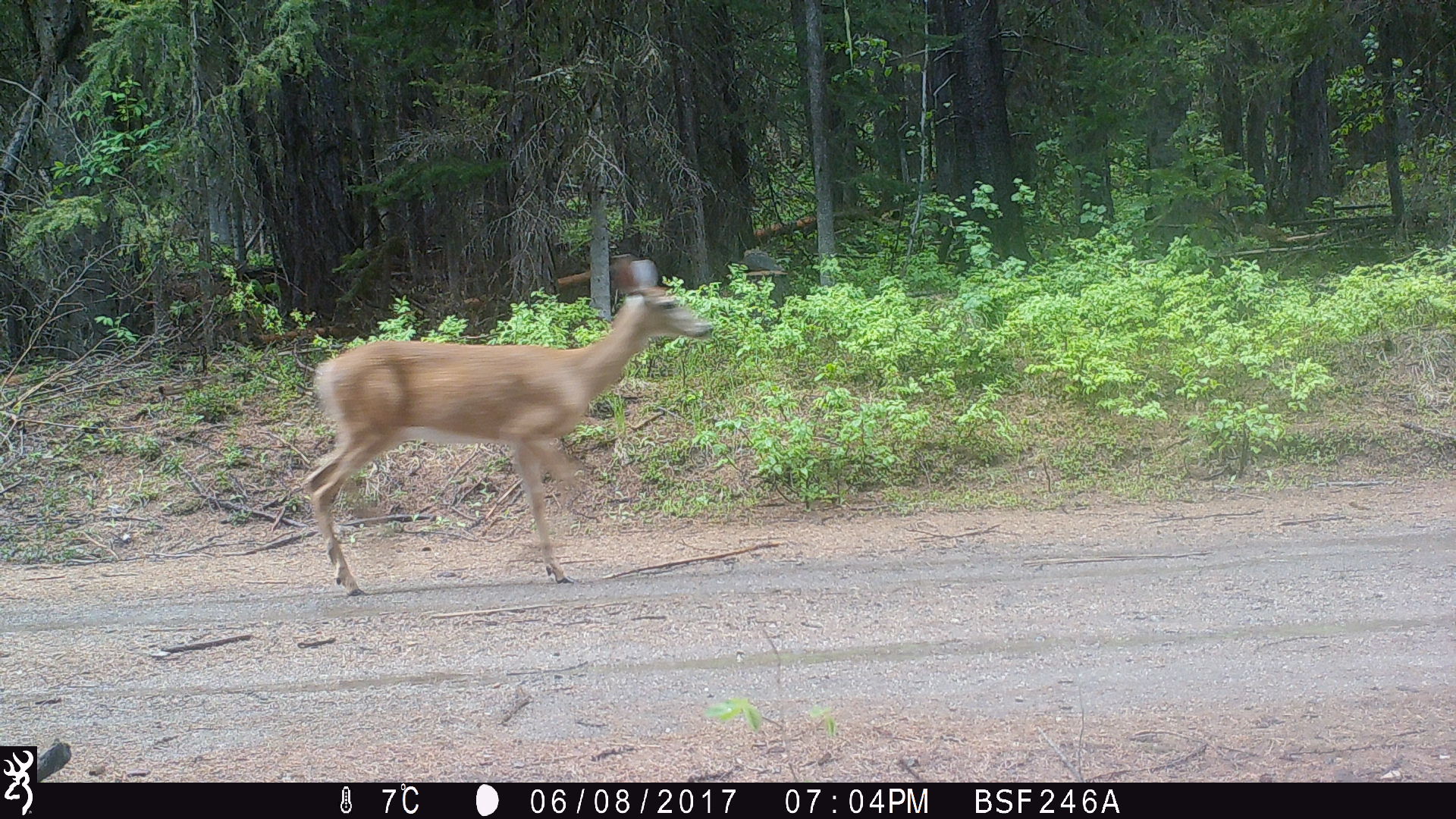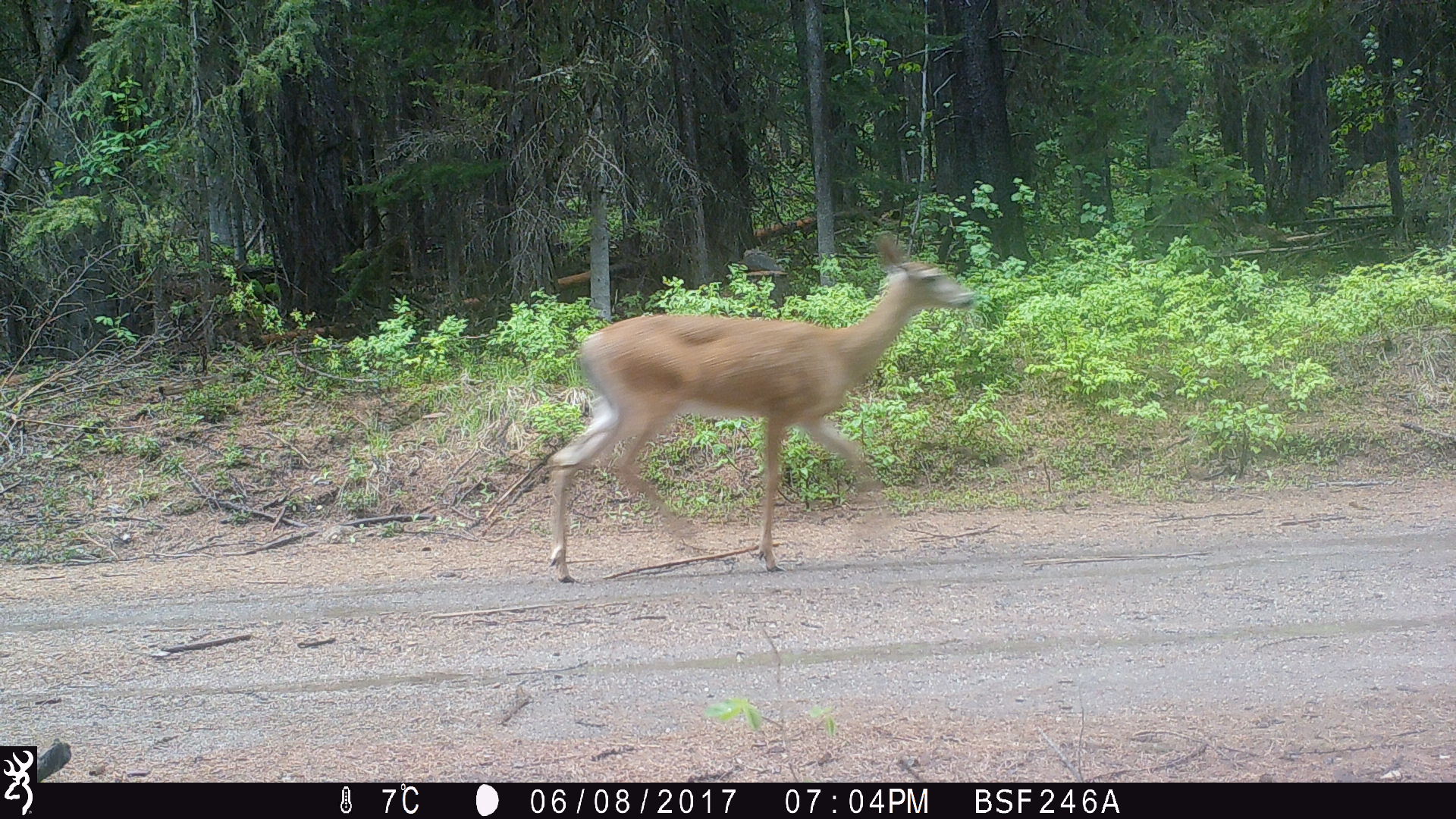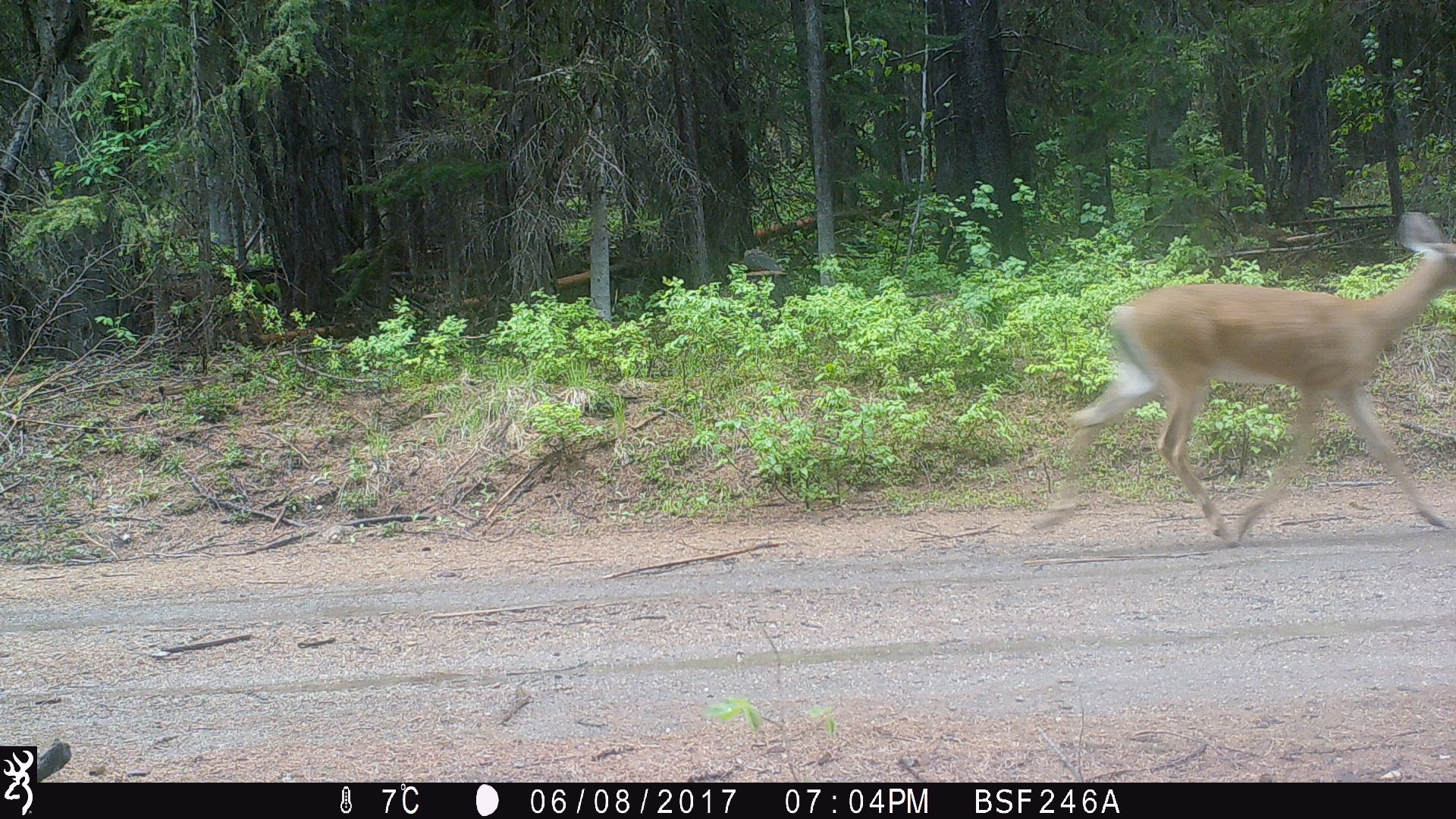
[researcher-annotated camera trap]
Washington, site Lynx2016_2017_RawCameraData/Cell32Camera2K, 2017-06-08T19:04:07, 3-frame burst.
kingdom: Animalia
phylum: Chordata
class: Mammalia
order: Artiodactyla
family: Cervidae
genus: Odocoileus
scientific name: Odocoileus virginianus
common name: white-tailed deer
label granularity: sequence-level